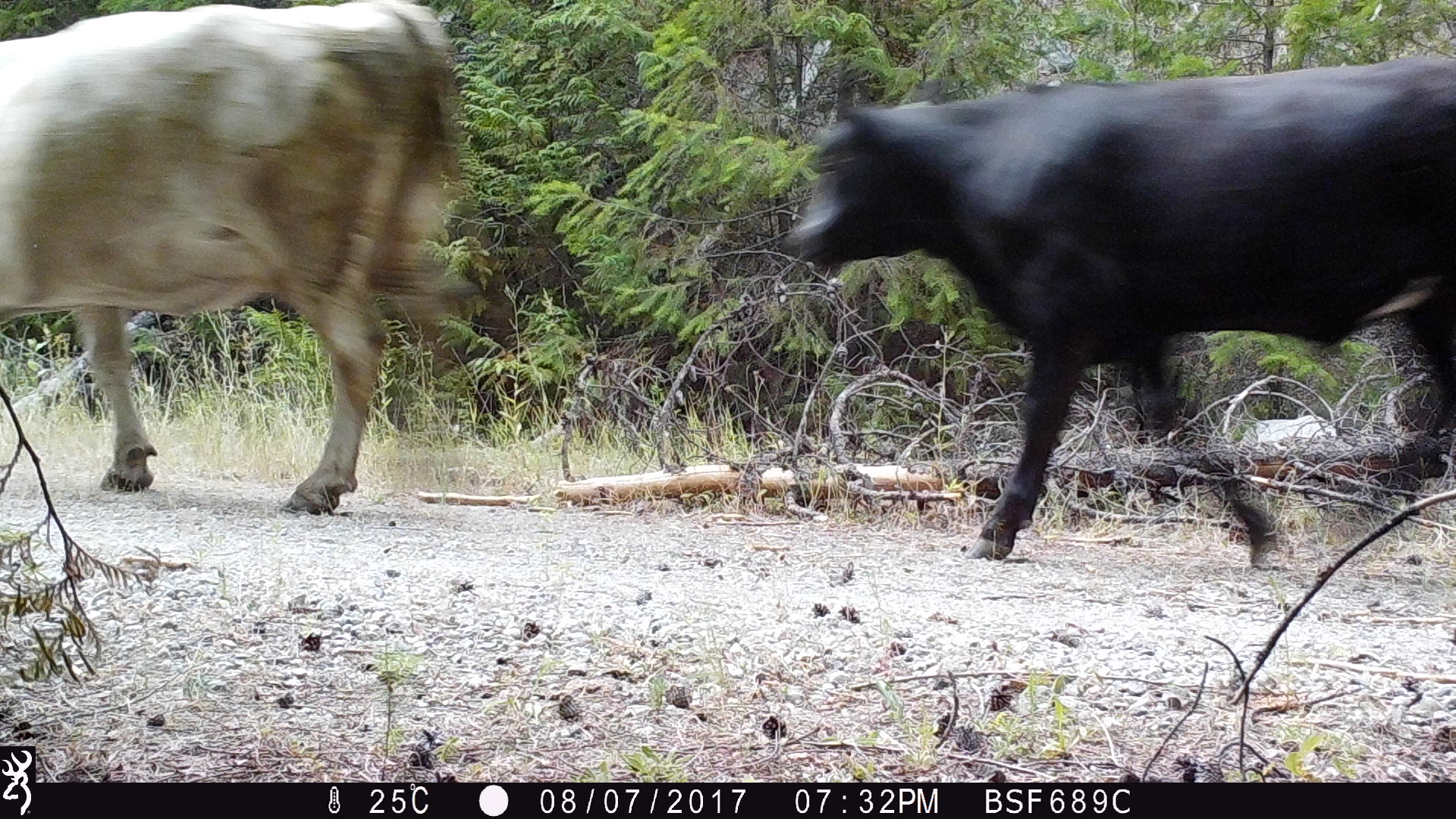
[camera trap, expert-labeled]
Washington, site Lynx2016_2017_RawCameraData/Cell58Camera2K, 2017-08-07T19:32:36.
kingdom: Animalia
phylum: Chordata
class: Mammalia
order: Artiodactyla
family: Bovidae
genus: Bos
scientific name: Bos taurus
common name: domestic cattle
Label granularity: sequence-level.